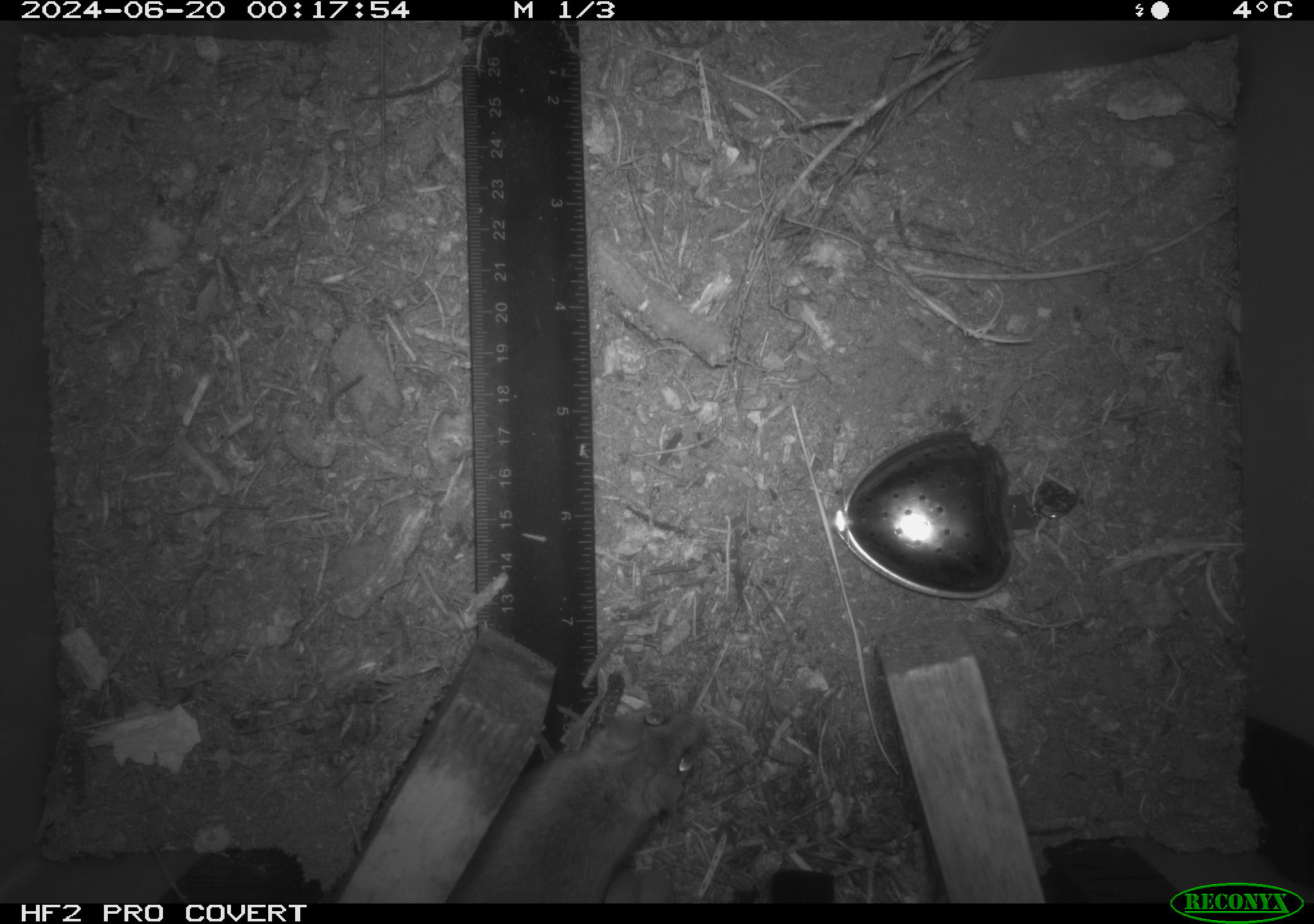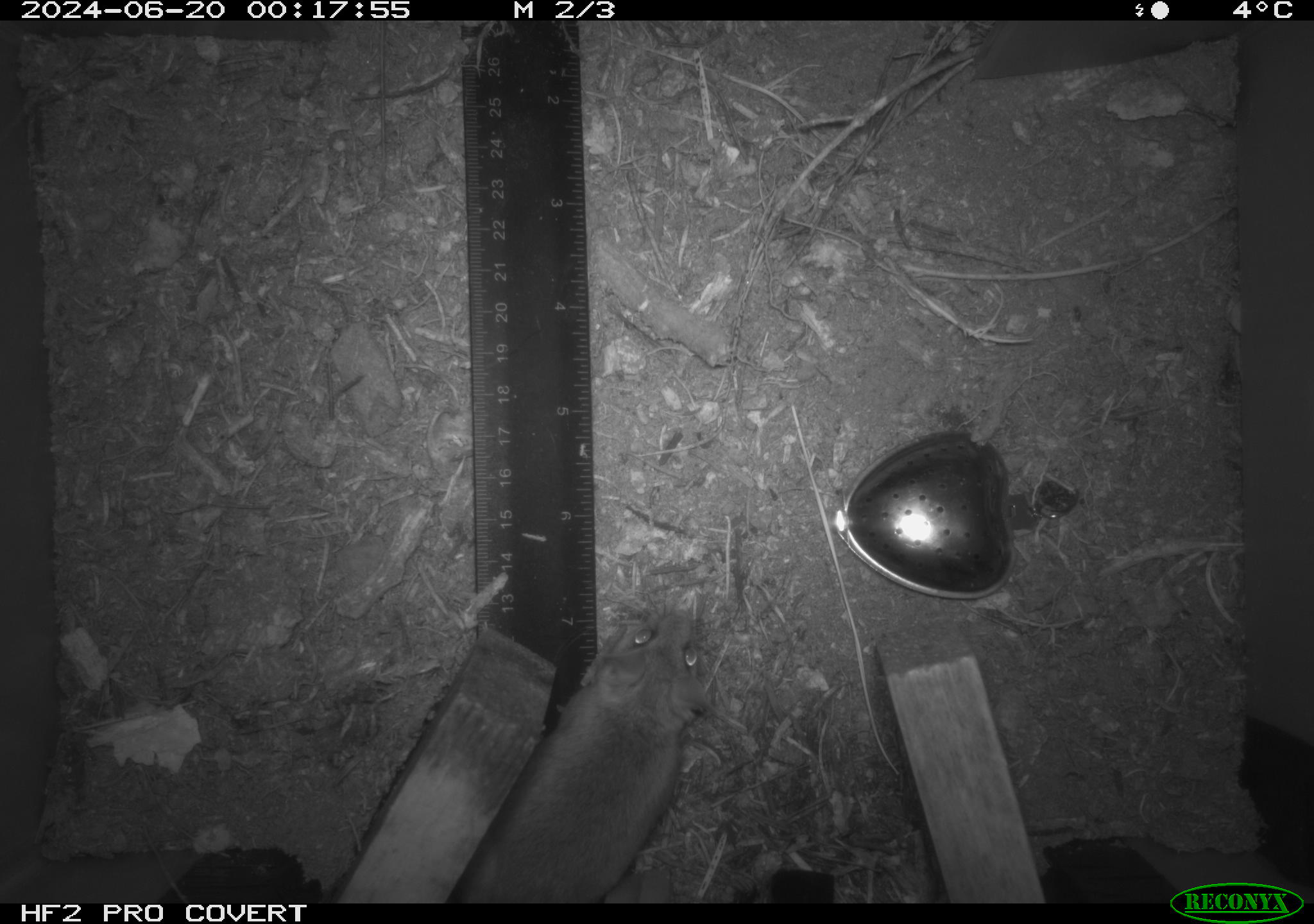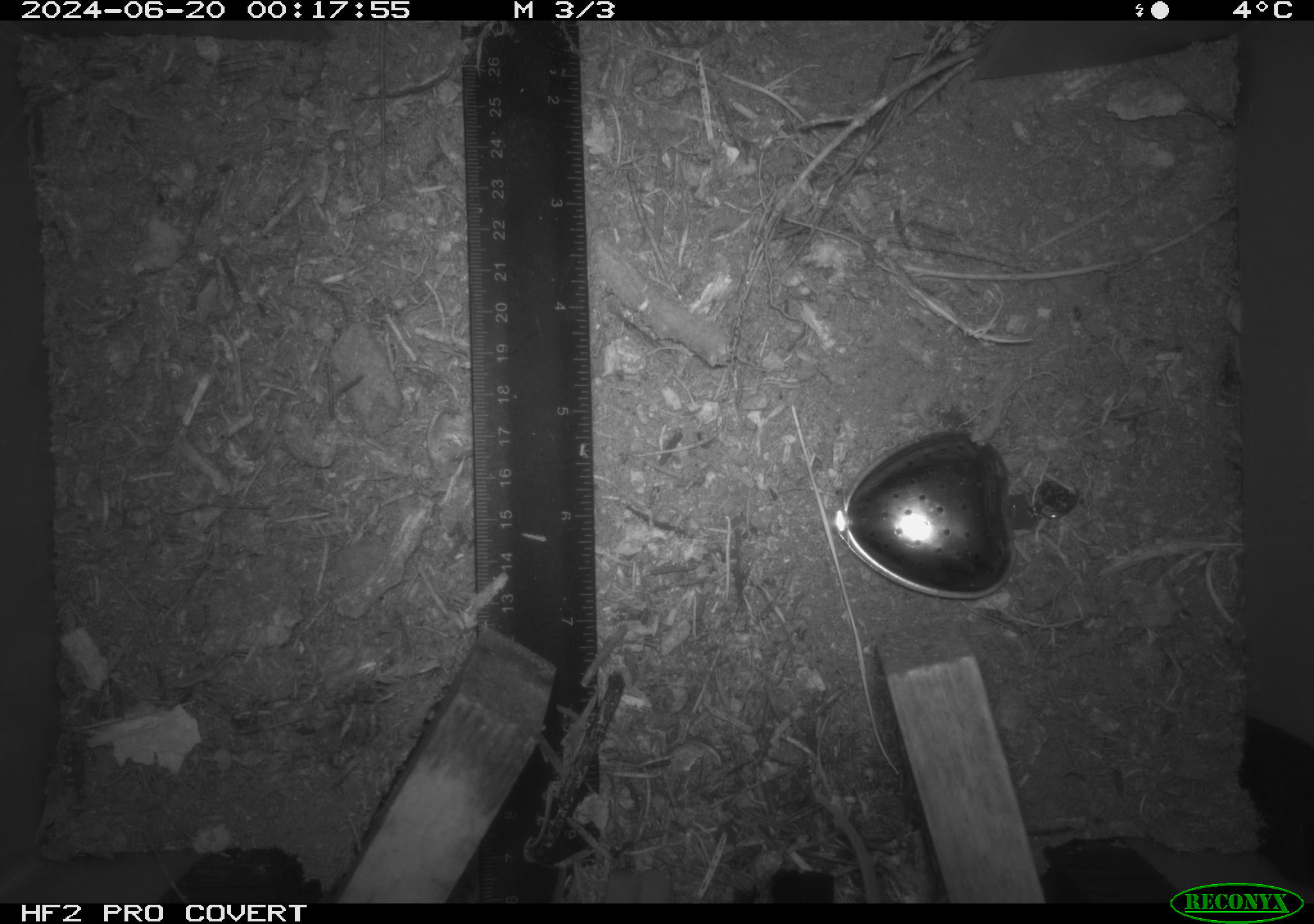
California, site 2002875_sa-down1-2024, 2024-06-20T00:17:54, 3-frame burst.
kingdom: Animalia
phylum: Chordata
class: Mammalia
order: Rodentia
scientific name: Rodentia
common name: rodent